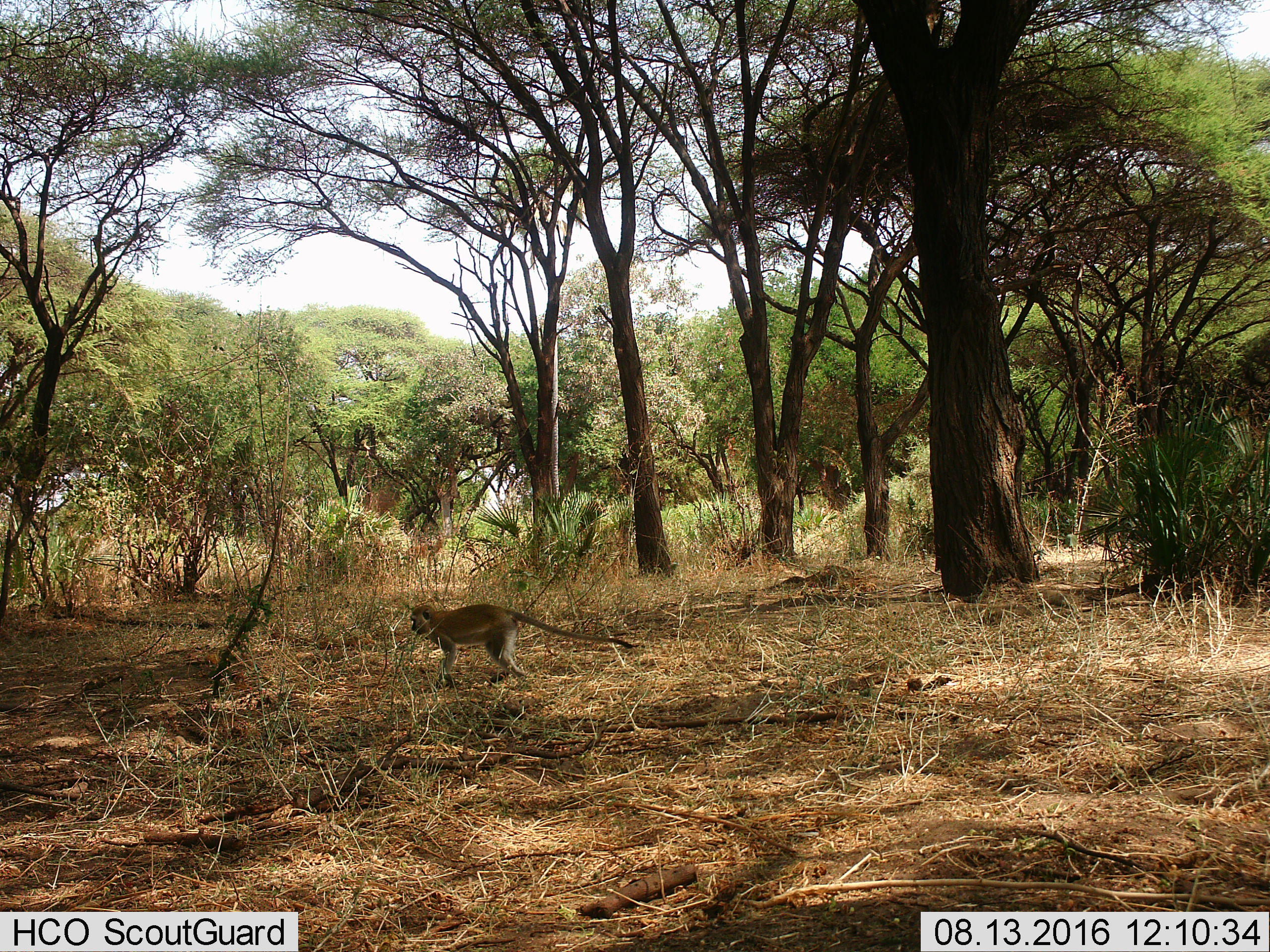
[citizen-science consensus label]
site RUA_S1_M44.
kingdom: Animalia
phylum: Chordata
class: Mammalia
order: Primates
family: Cercopithecidae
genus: Chlorocebus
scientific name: Chlorocebus pygerythrus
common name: vervet monkey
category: monkeyvervet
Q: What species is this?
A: Monkeyvervet (vervet monkey) (Chlorocebus pygerythrus).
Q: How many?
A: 1.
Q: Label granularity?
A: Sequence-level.